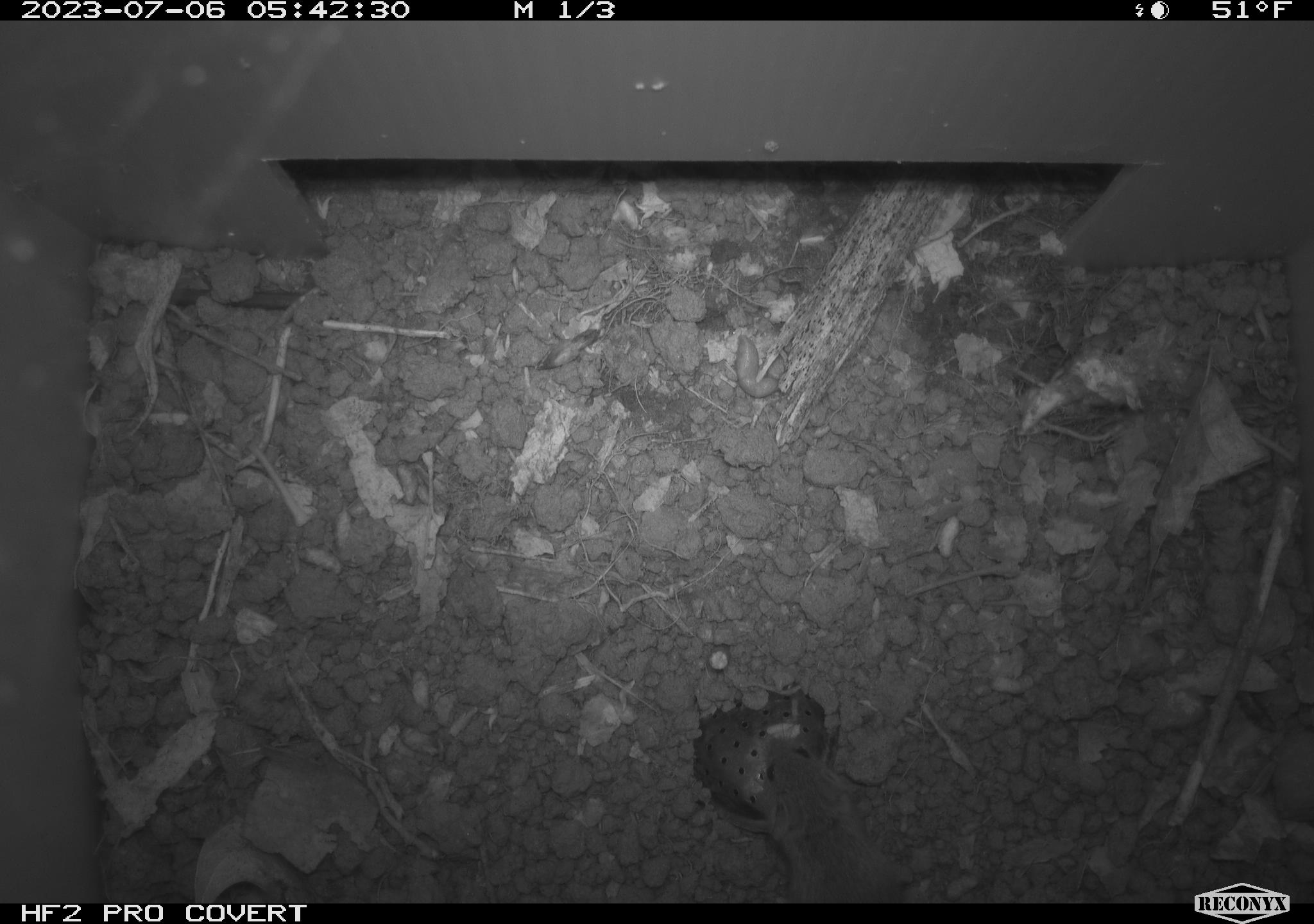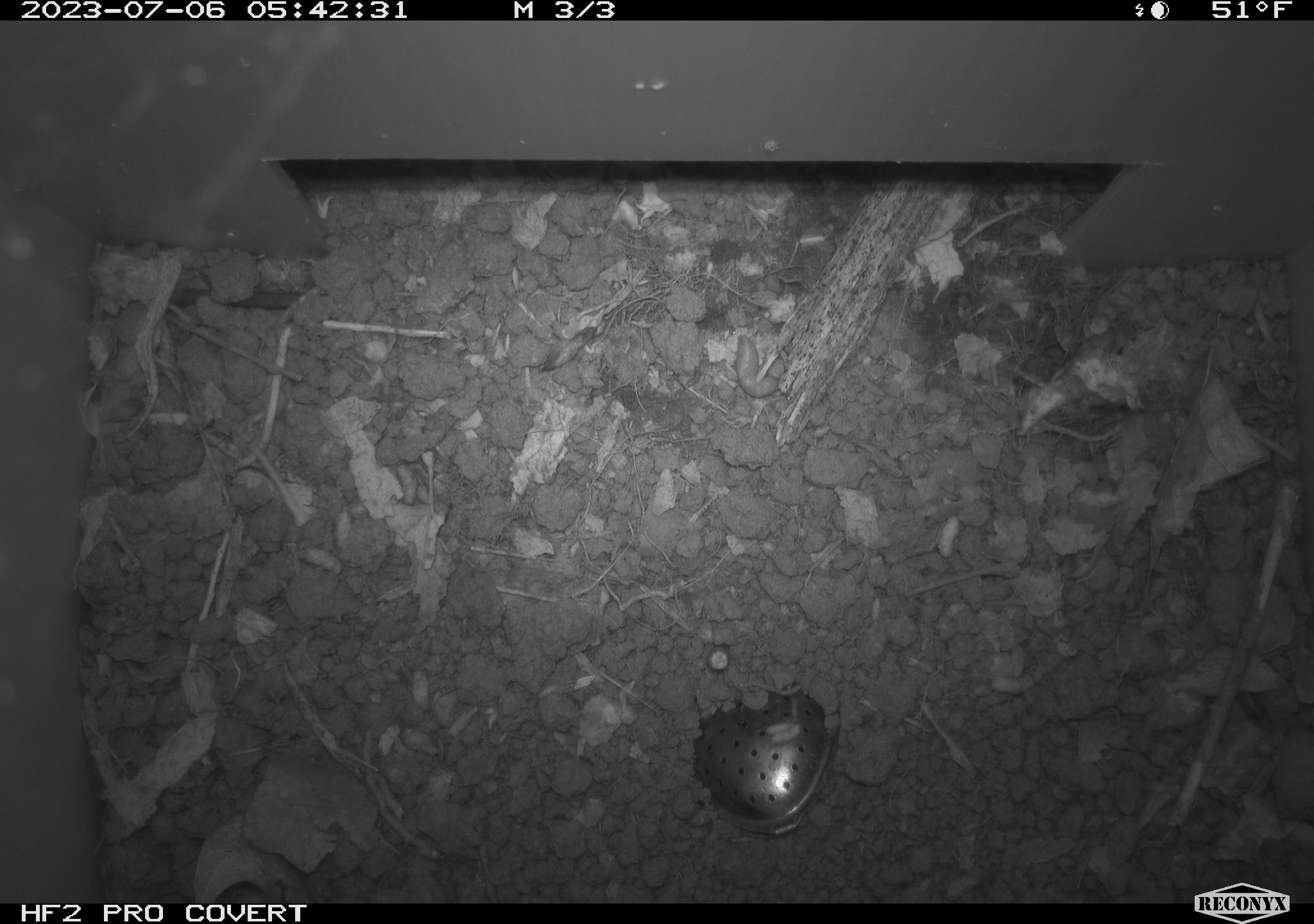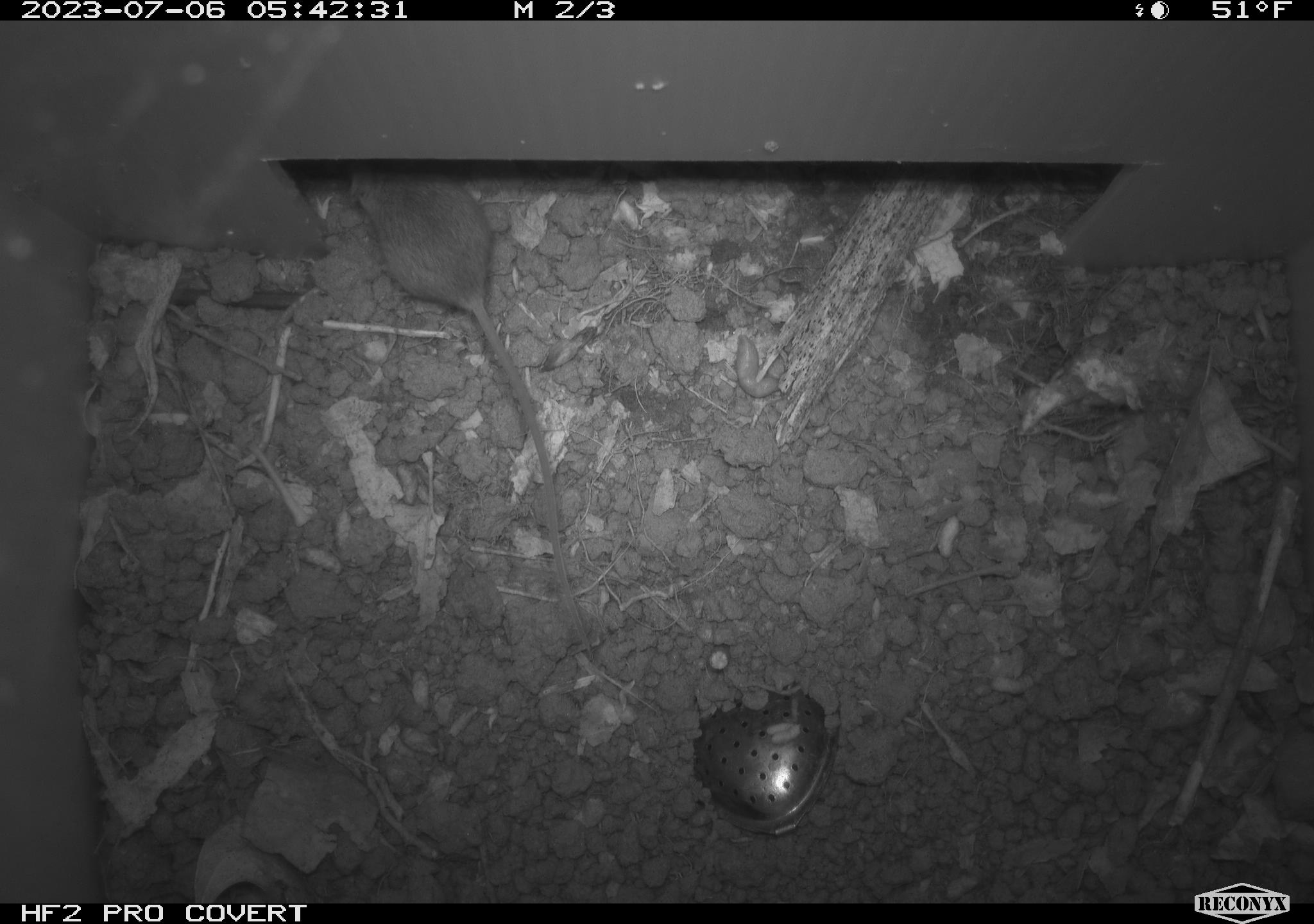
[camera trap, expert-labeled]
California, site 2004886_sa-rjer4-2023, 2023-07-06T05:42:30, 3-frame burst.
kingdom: Animalia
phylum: Chordata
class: Mammalia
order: Rodentia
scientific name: Rodentia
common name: mouse species